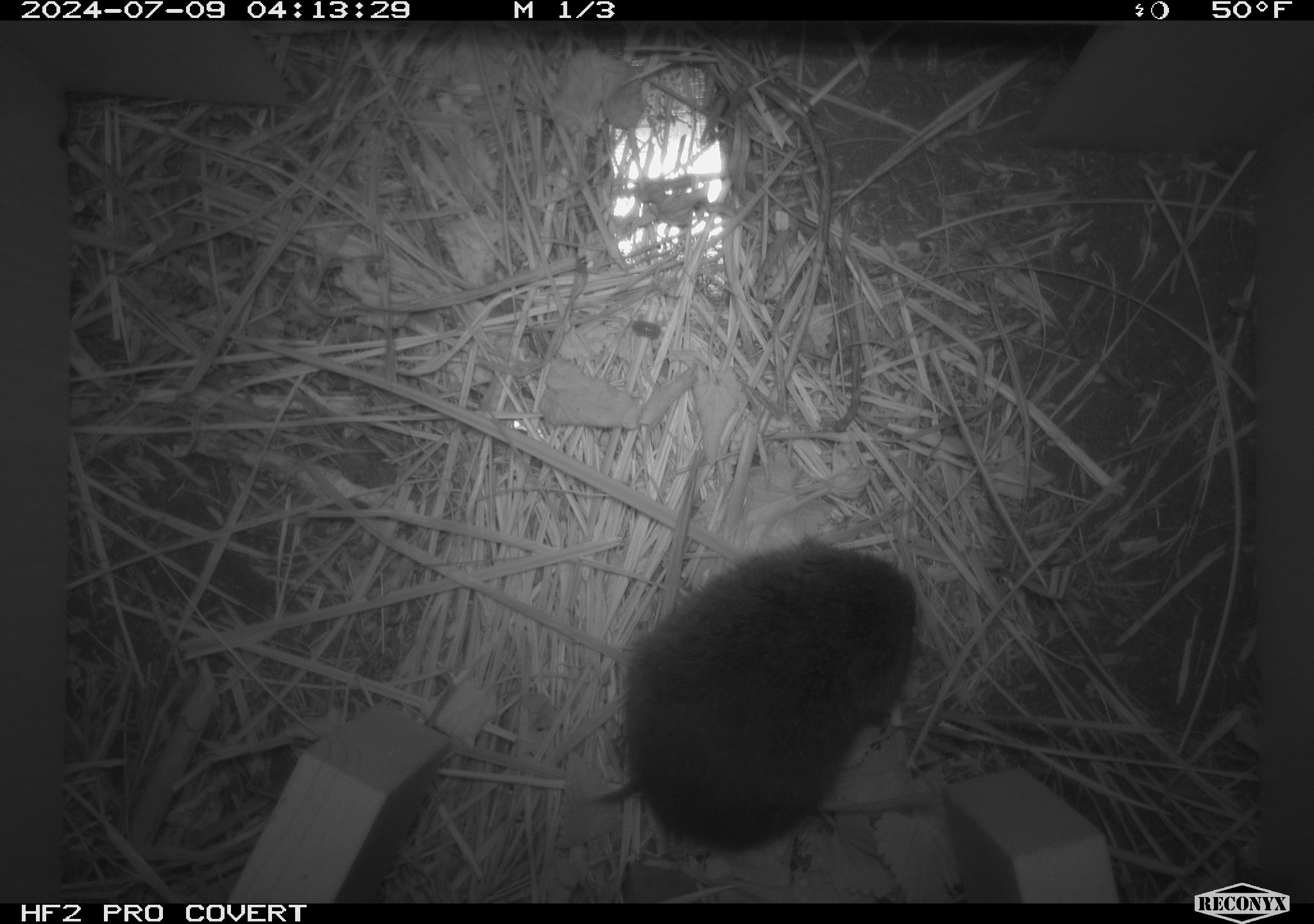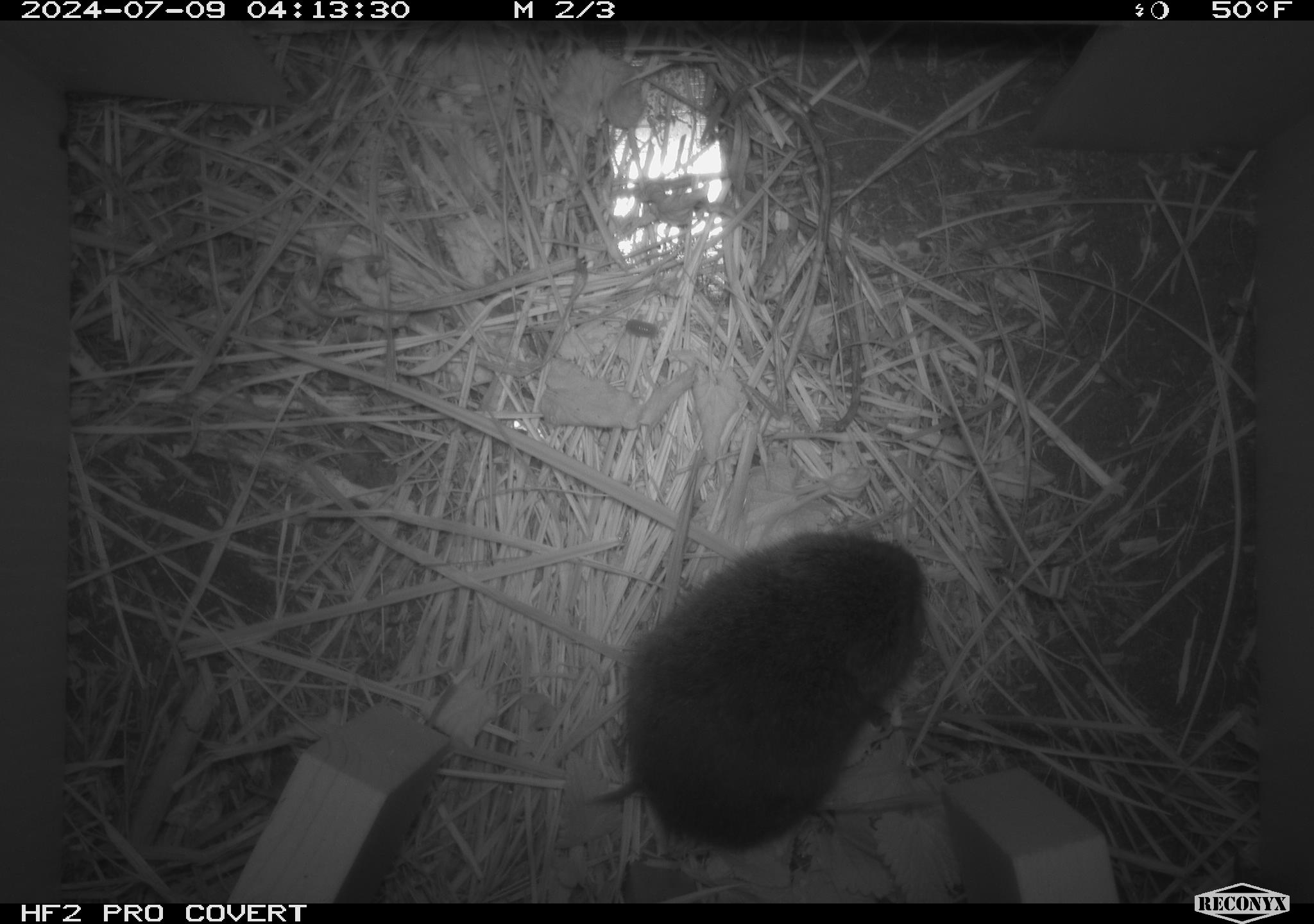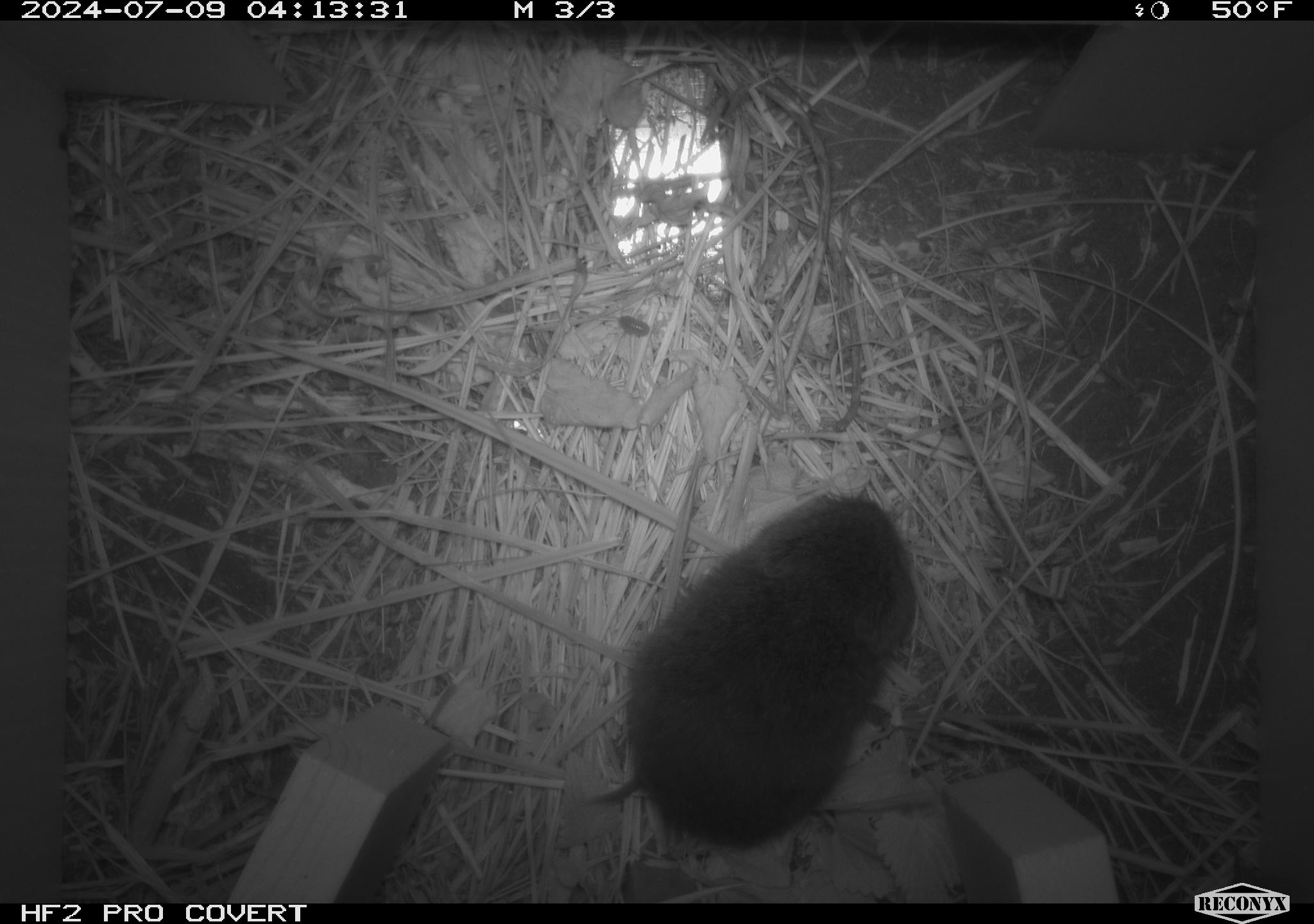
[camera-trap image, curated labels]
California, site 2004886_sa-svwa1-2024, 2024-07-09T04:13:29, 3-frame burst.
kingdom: Animalia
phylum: Chordata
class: Mammalia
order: Rodentia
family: Cricetidae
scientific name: Arvicolinae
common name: voles, lemmings, and muskrats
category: arvicolinae subfamily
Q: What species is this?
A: Arvicolinae subfamily (voles, lemmings, and muskrats) (Arvicolinae).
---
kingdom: Animalia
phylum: Arthropoda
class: Malacostraca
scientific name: Malacostraca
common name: amphipods, crabs, isopods, krill, lobsters and shrimps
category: malacostracan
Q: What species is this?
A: Malacostracan (amphipods, crabs, isopods, krill, lobsters and shrimps) (Malacostraca).